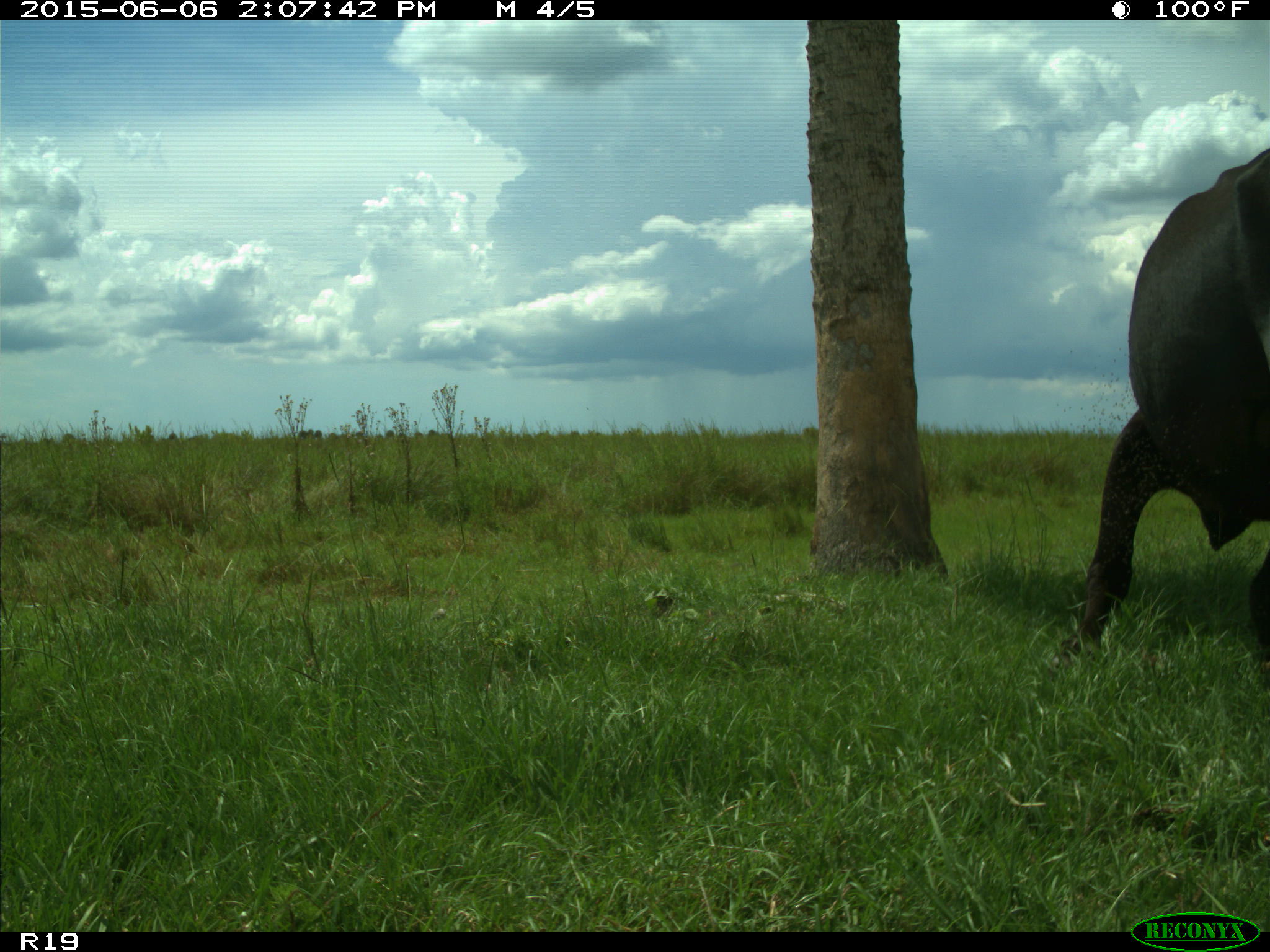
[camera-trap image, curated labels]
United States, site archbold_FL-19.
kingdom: Animalia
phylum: Chordata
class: Mammalia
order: Artiodactyla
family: Bovidae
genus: Bos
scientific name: Bos taurus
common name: domestic cow